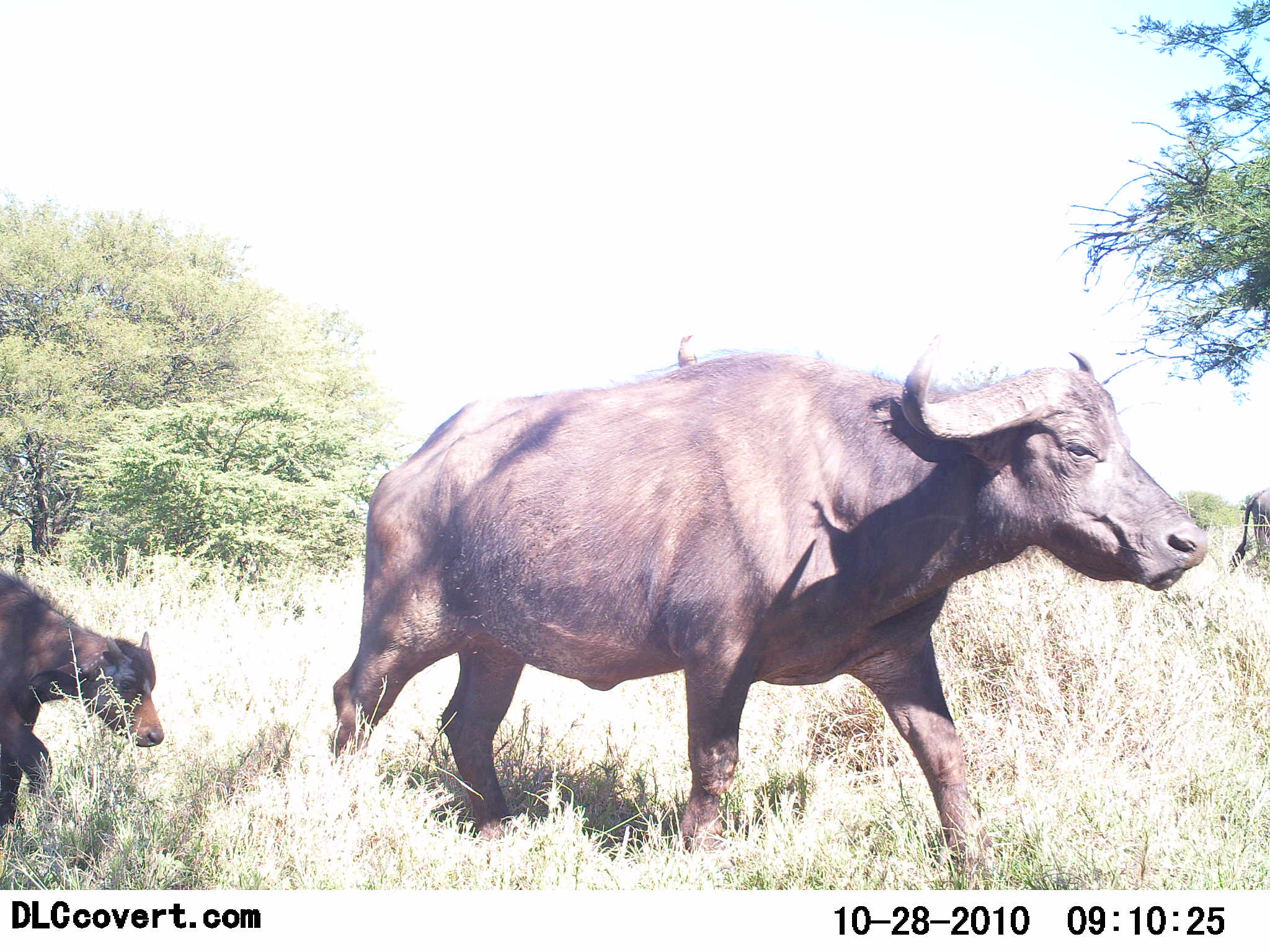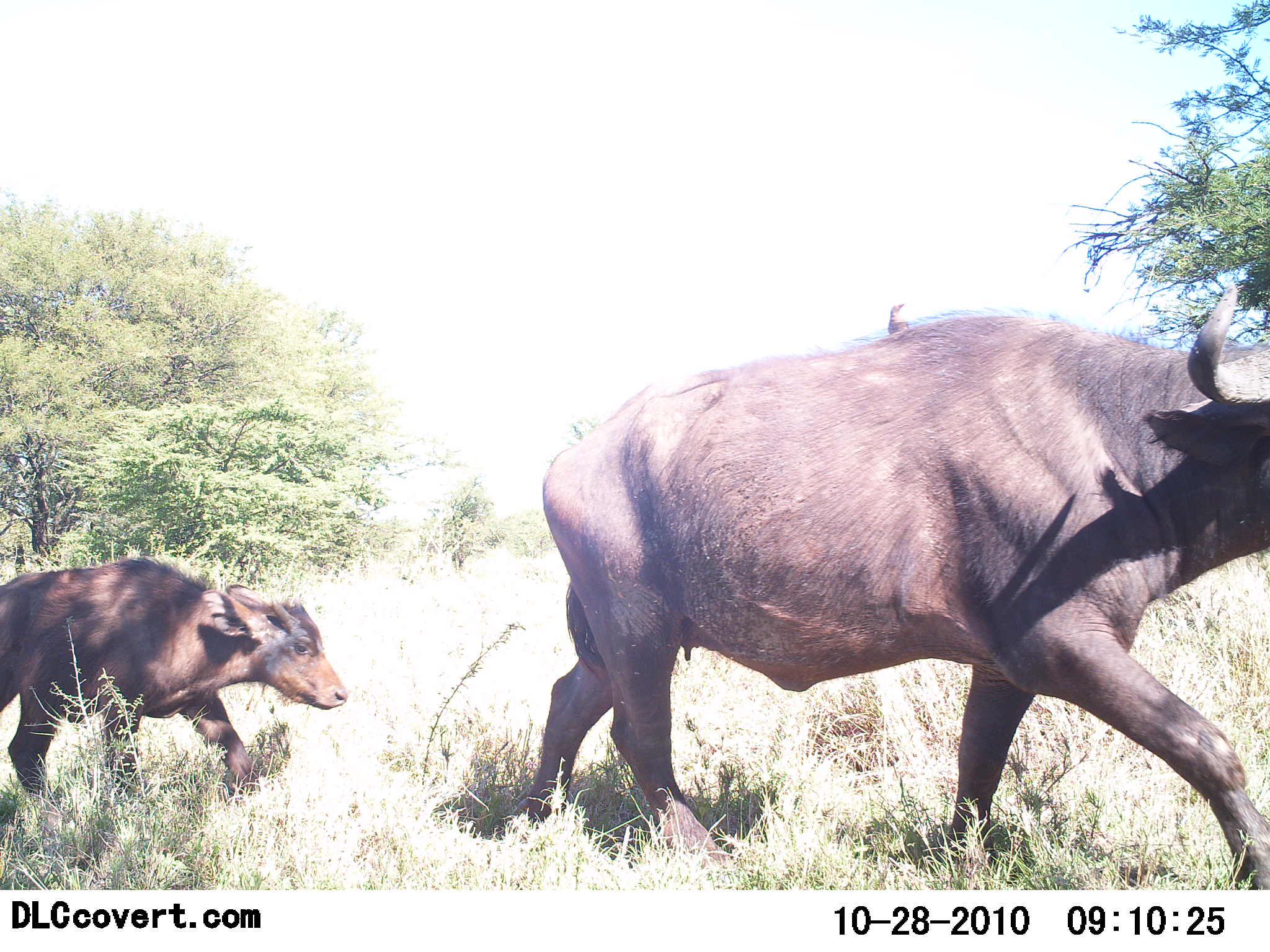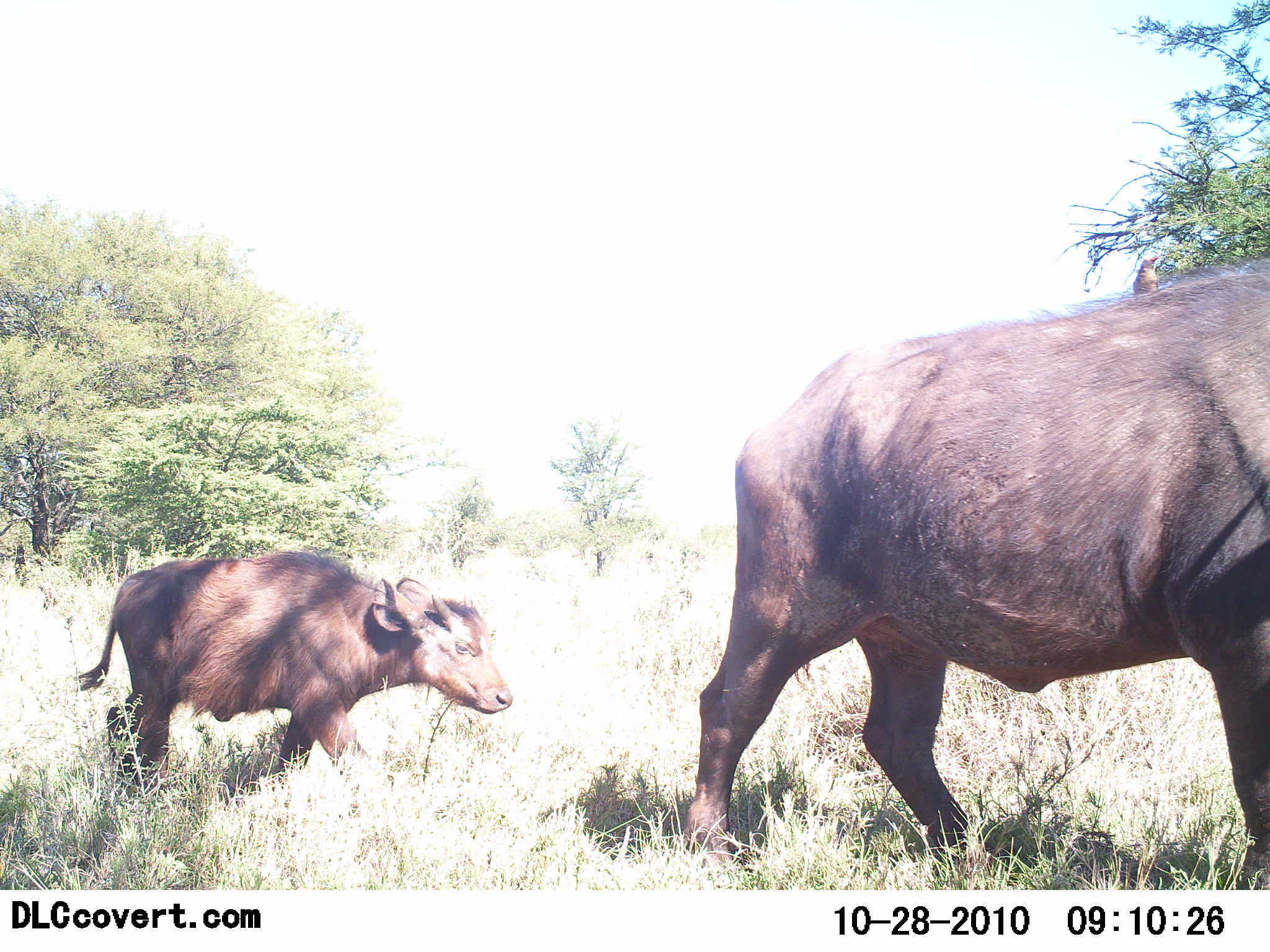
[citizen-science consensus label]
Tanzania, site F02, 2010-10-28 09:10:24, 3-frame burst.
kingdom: Animalia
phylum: Chordata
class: Mammalia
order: Artiodactyla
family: Bovidae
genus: Syncerus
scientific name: Syncerus caffer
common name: cape buffalo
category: buffalo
Buffalo (cape buffalo) (Syncerus caffer), count 2. Behavior (volunteer vote fractions): standing 13%, resting 0%, moving 100%, interacting 0%. Young present (vote fraction): 87%. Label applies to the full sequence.